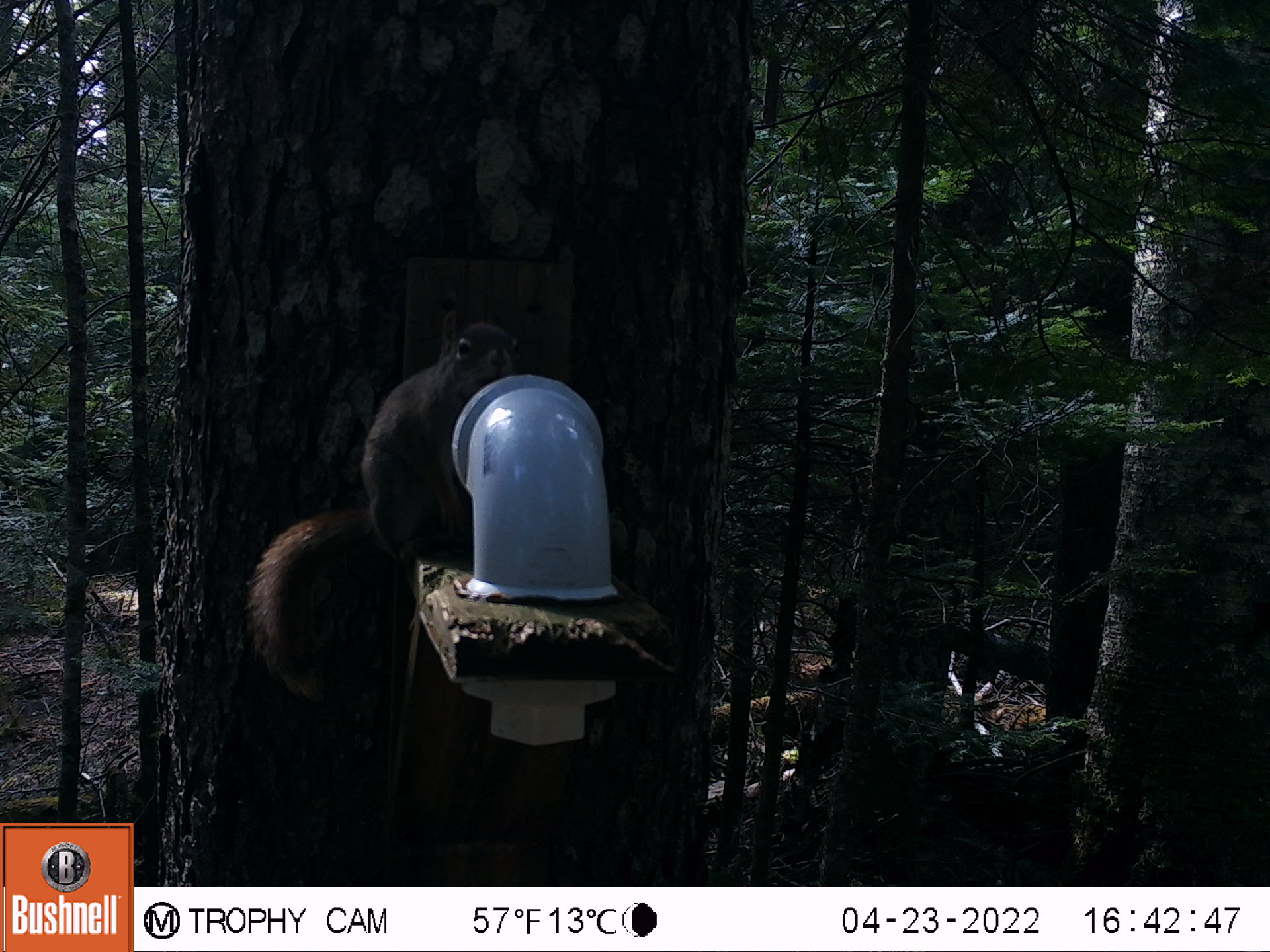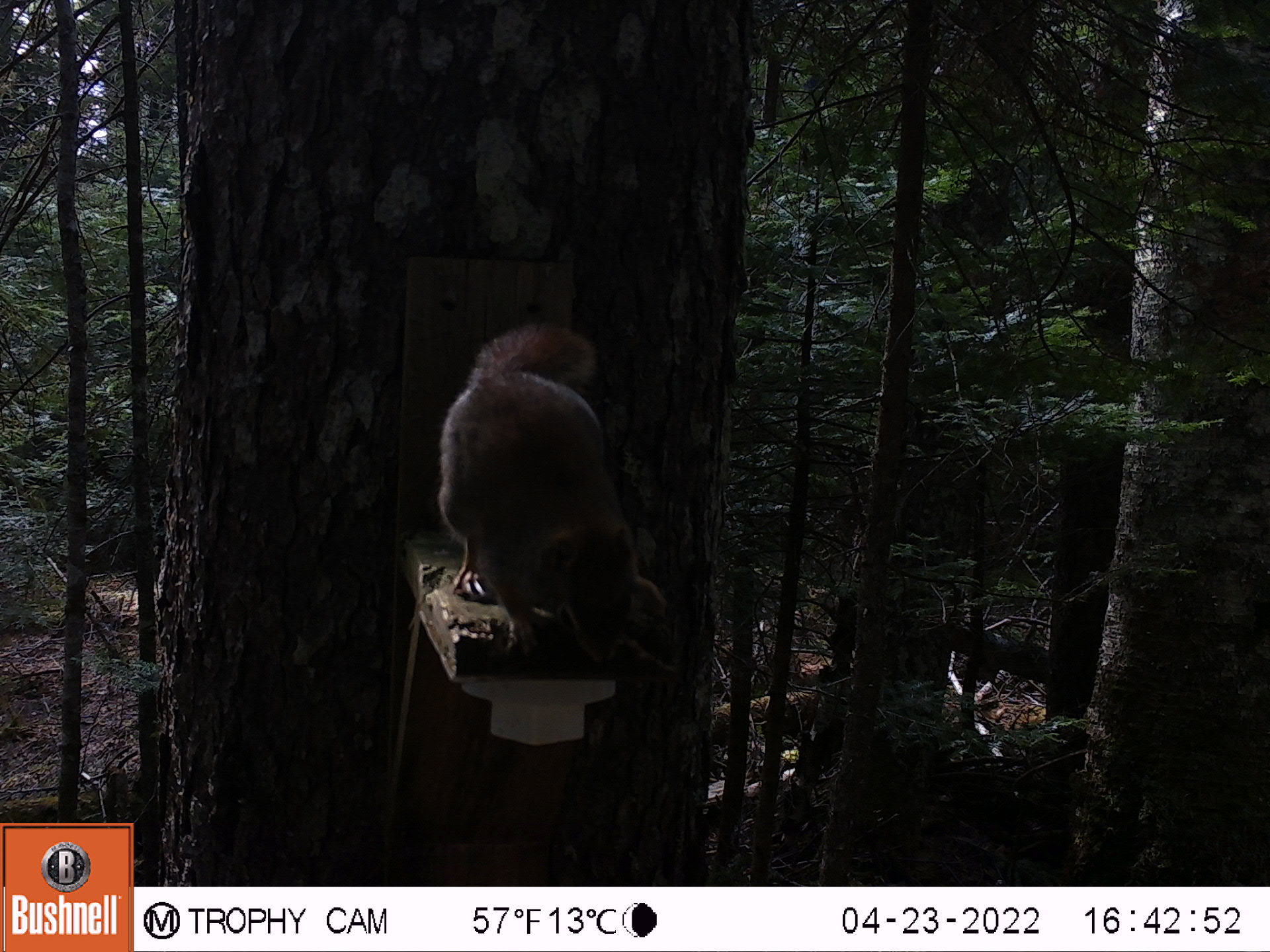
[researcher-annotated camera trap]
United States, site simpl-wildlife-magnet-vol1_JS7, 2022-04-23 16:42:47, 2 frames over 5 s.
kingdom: Animalia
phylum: Chordata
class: Mammalia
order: Rodentia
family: Sciuridae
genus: Tamiasciurus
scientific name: Tamiasciurus hudsonicus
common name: red squirrel